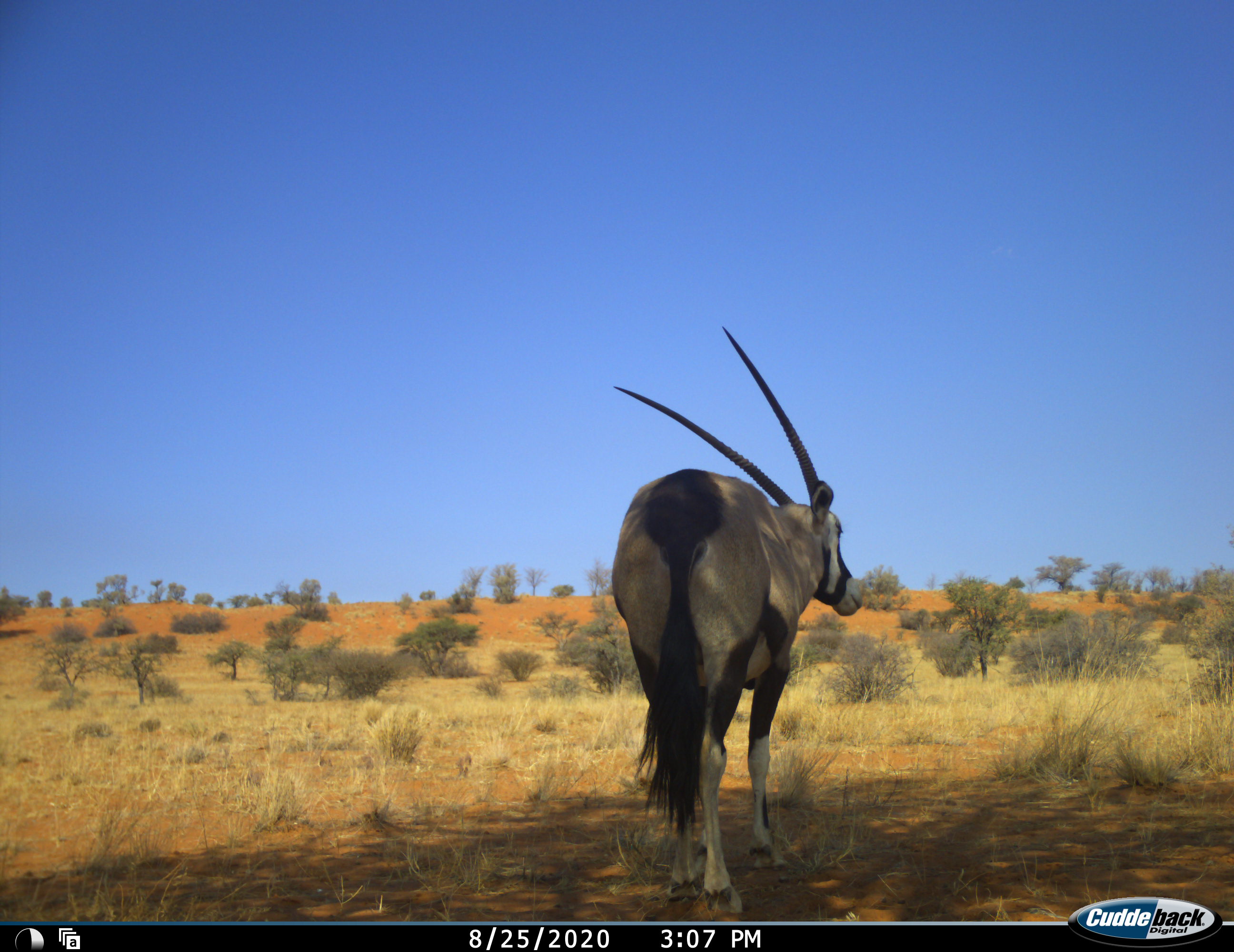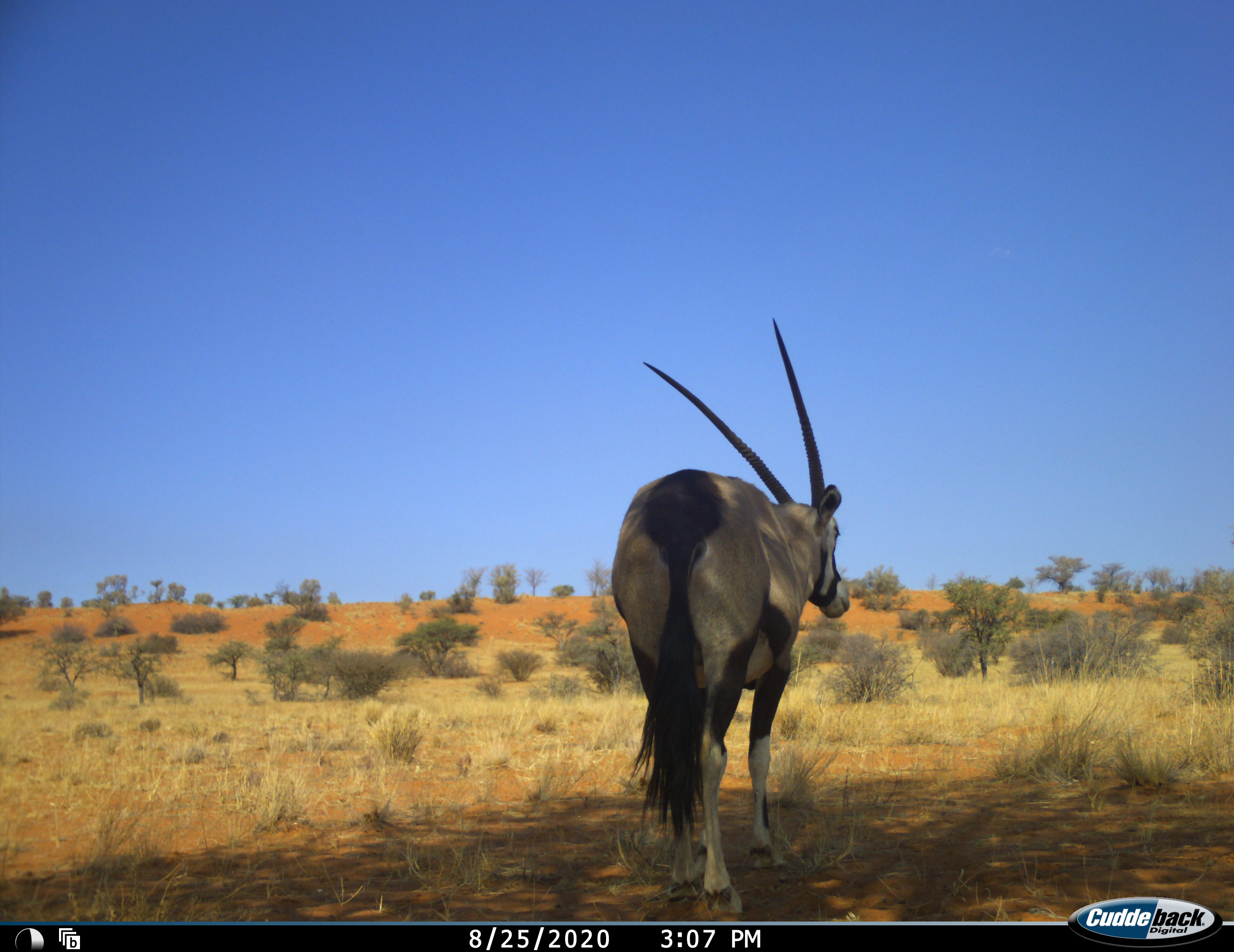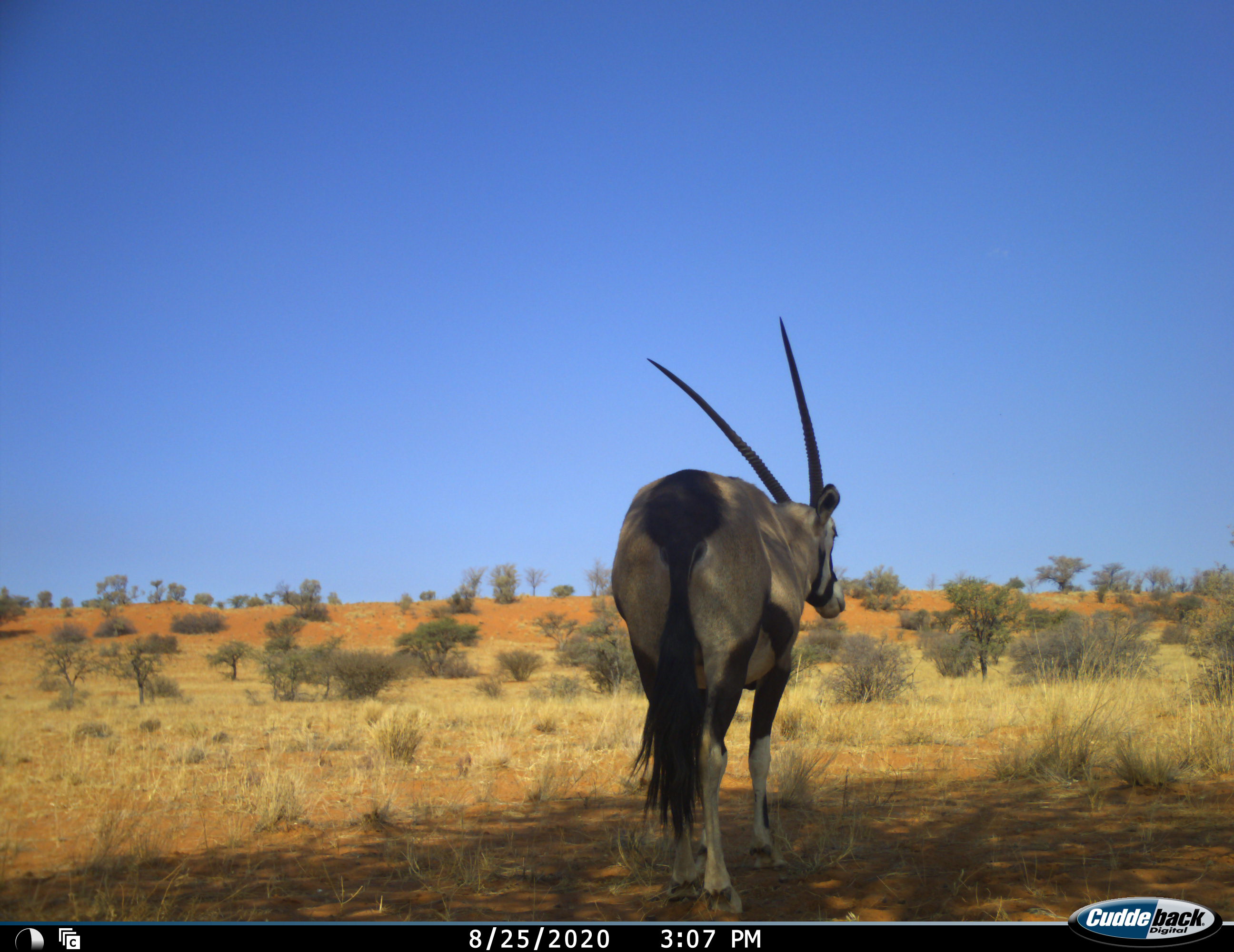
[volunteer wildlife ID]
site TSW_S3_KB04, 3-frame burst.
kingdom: Animalia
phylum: Chordata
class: Mammalia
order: Artiodactyla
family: Bovidae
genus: Oryx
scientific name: Oryx gazella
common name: gemsbok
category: oryx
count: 1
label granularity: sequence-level